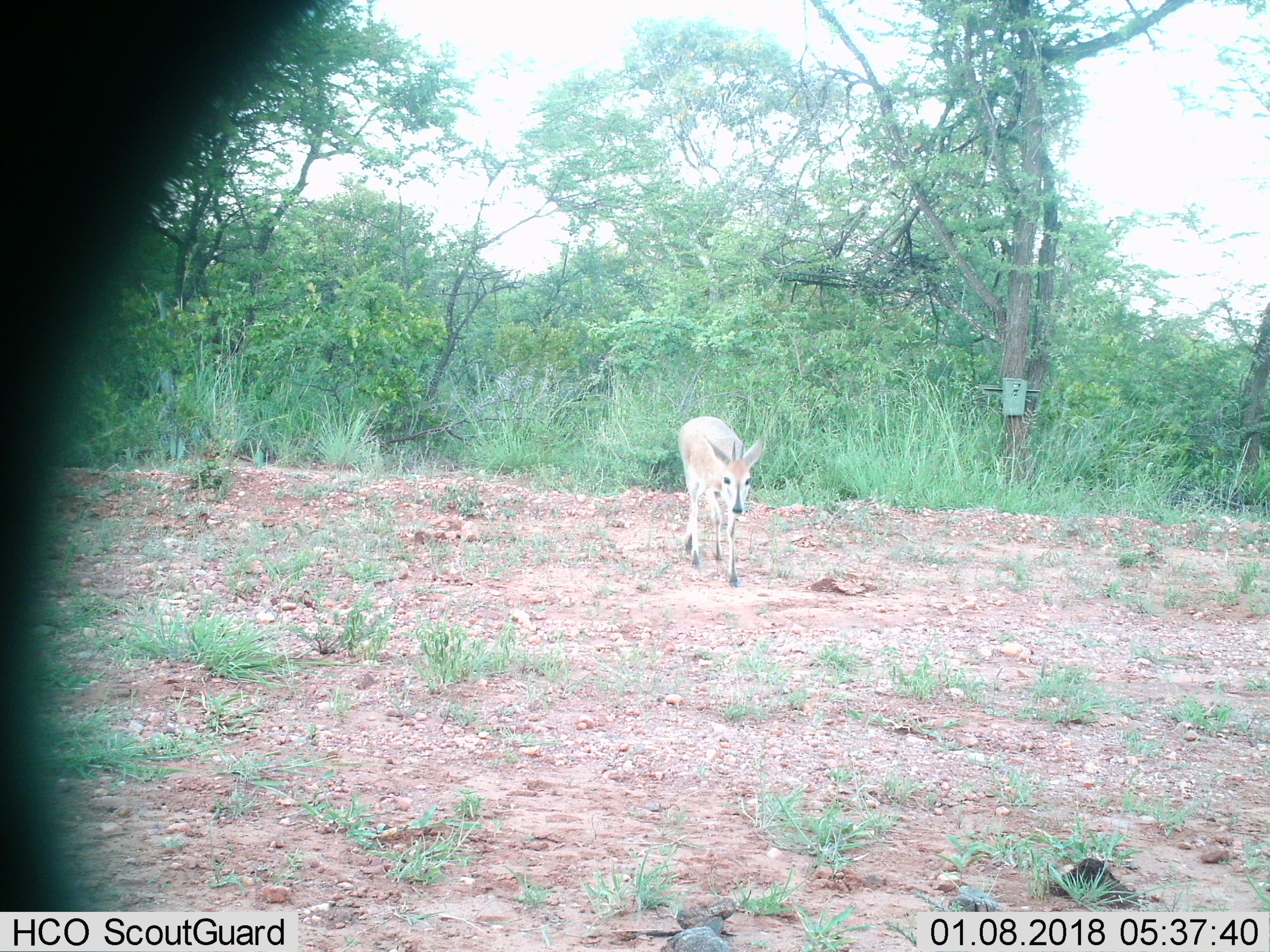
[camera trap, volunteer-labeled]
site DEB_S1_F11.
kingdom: Animalia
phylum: Chordata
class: Mammalia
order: Artiodactyla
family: Bovidae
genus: Sylvicapra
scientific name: Sylvicapra grimmia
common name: common duiker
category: duikercommongrey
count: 1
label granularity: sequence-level